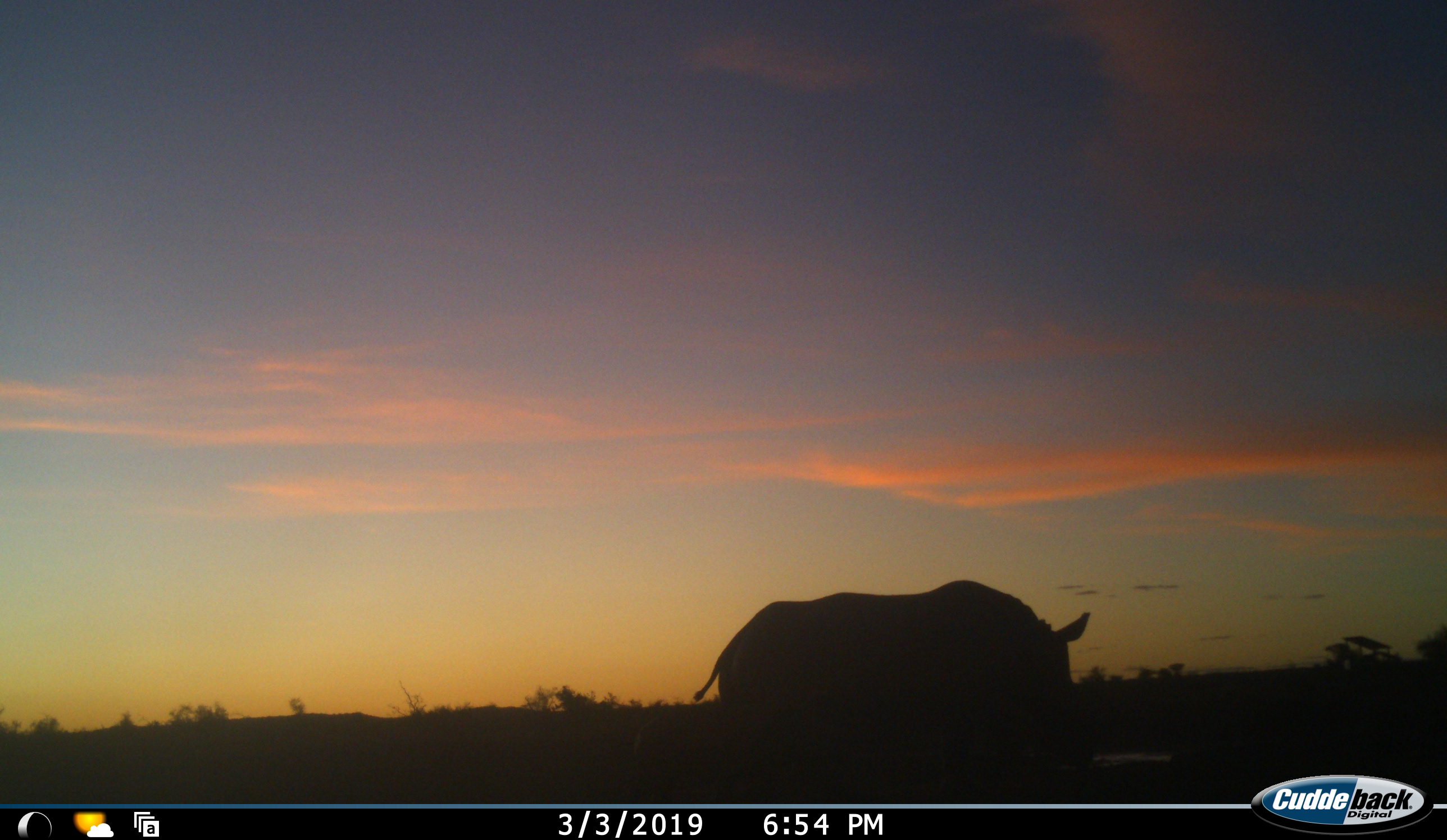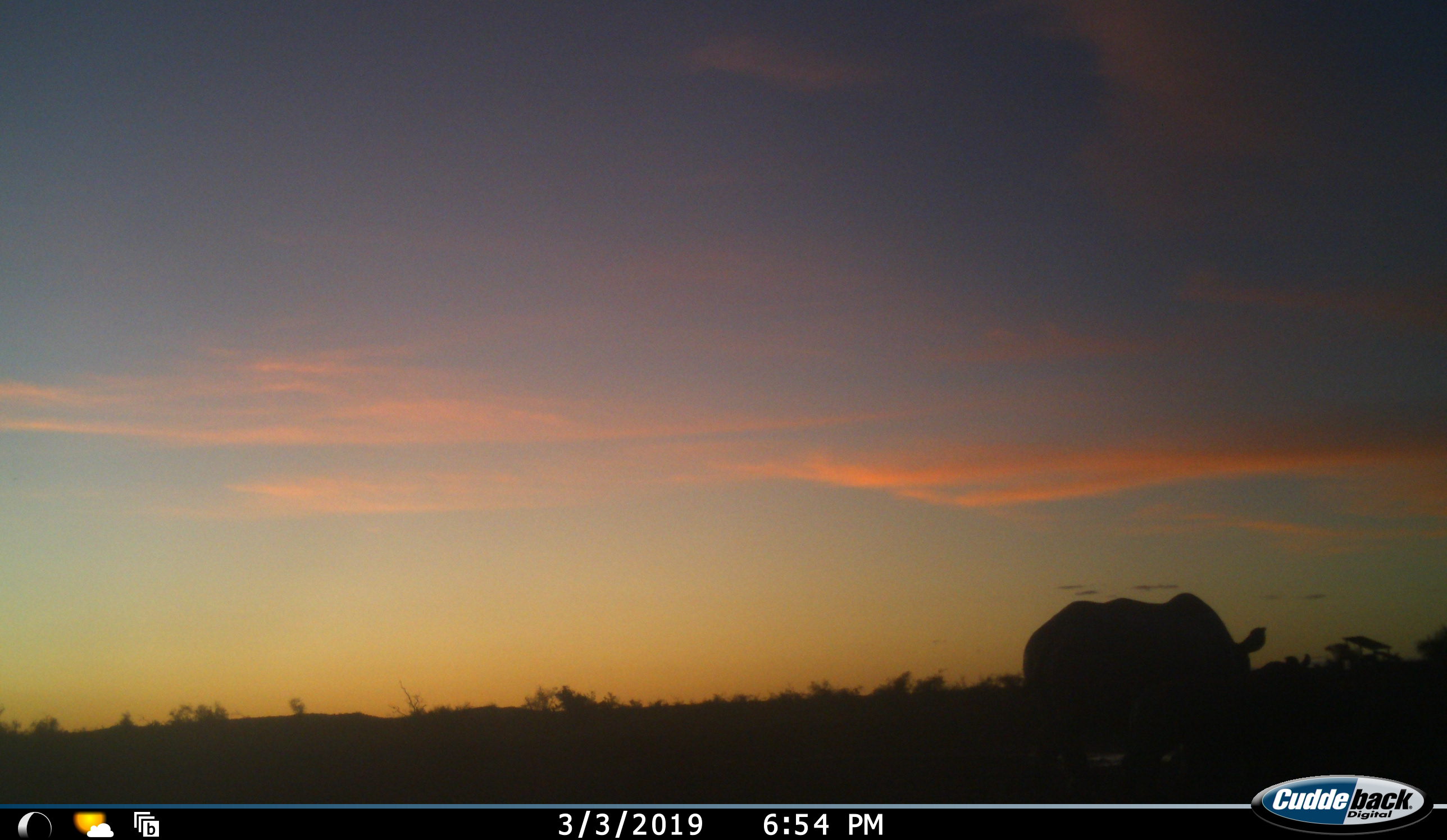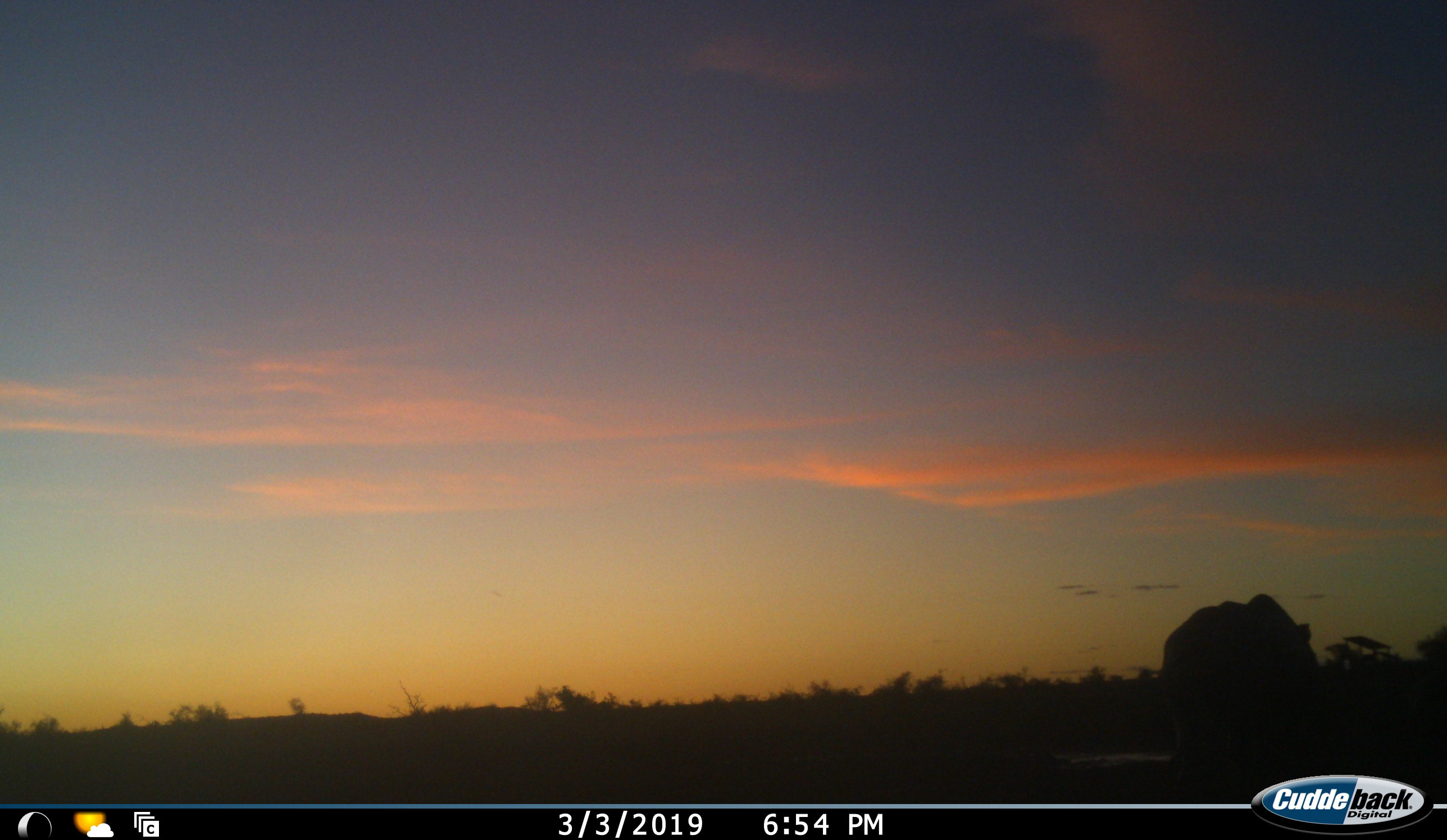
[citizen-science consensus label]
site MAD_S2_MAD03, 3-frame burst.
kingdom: Animalia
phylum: Chordata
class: Mammalia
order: Perissodactyla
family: Rhinocerotidae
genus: Diceros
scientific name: Diceros bicornis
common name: black rhinoceros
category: rhinocerosblack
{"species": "rhinocerosblack (black rhinoceros) (Diceros bicornis)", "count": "1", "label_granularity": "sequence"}